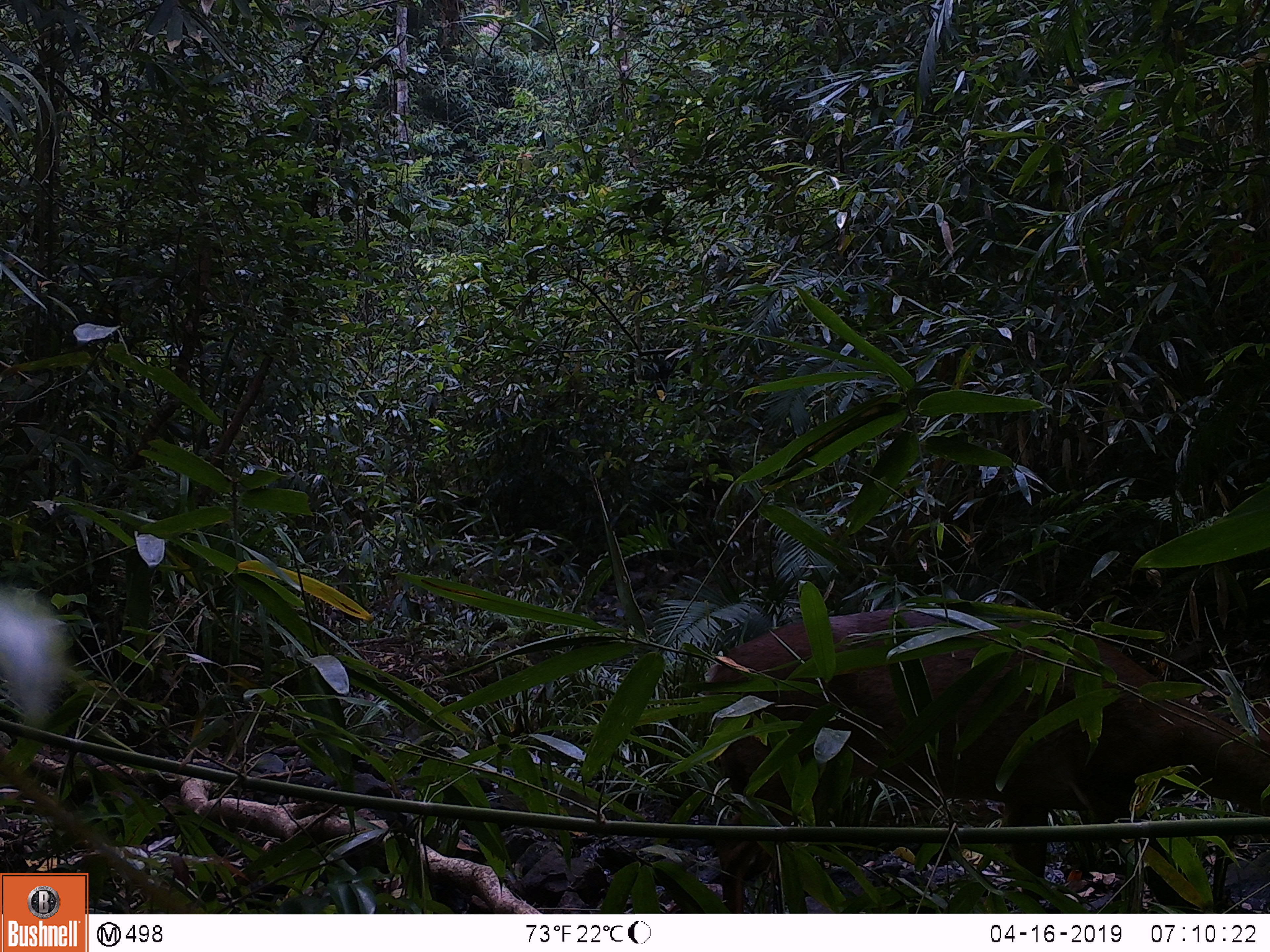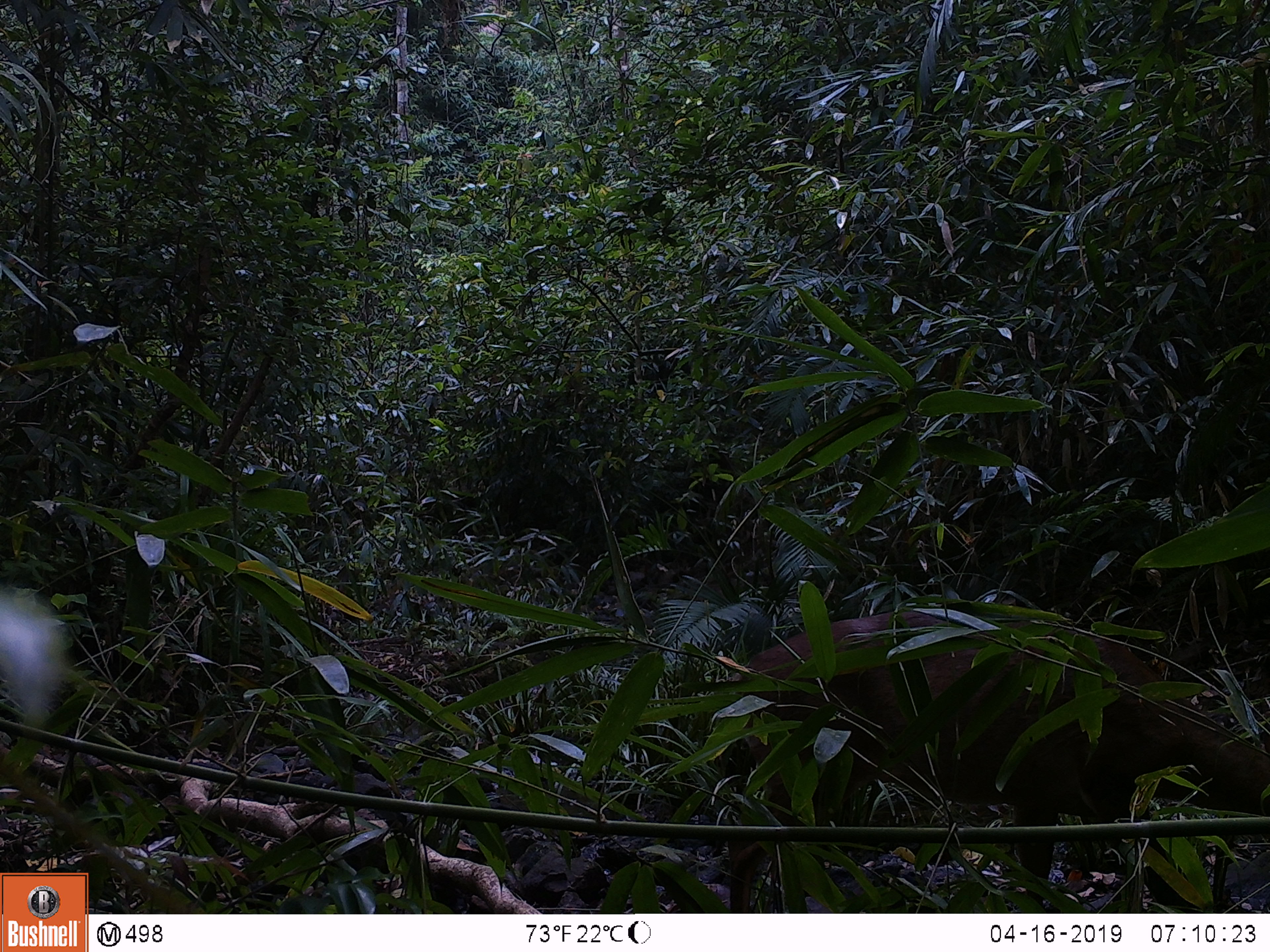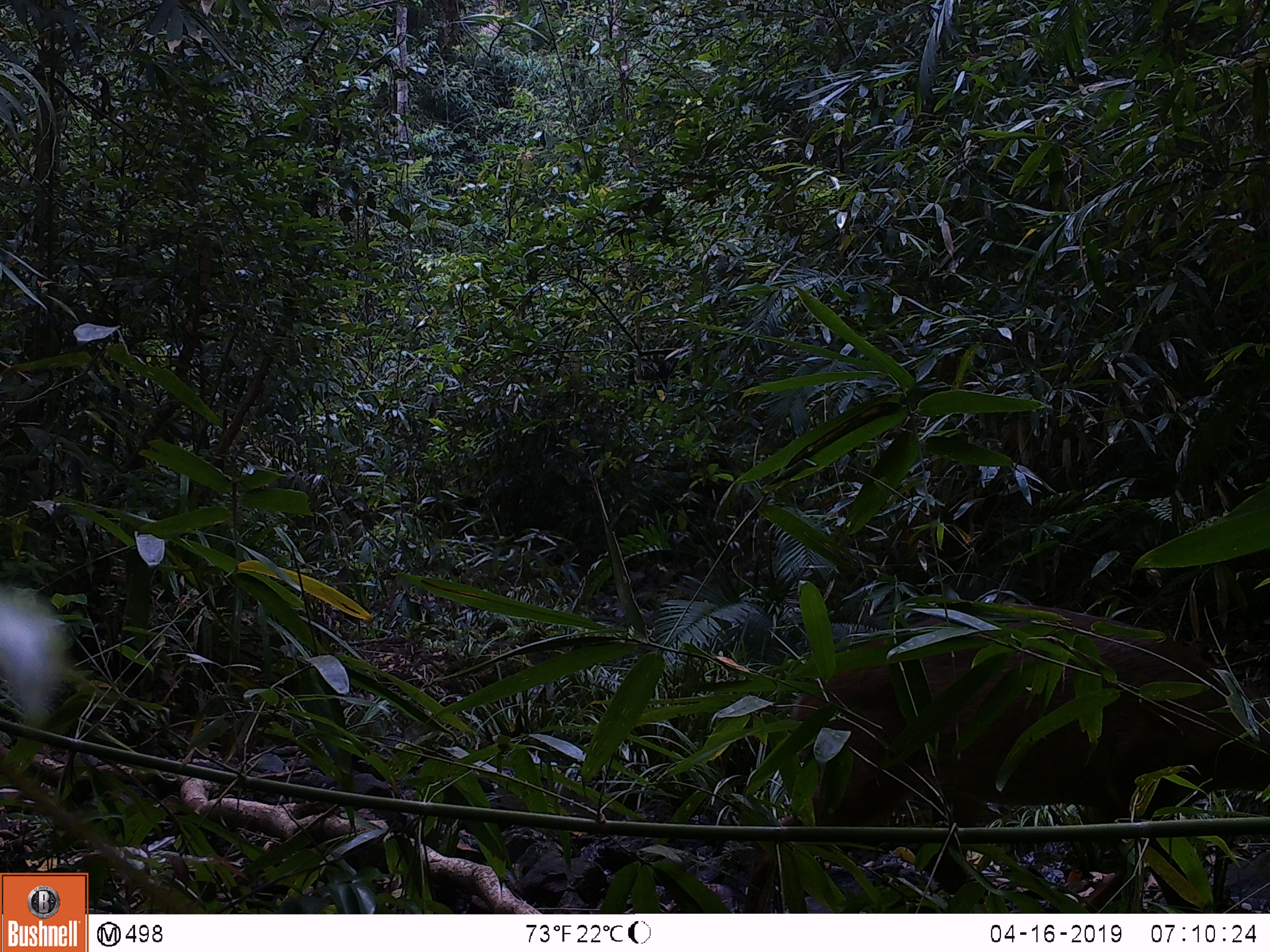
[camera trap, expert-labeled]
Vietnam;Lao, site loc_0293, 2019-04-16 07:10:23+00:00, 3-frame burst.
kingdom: Animalia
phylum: Chordata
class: Mammalia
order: Artiodactyla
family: Cervidae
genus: Muntiacus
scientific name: Muntiacus vuquangensis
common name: large-antlered muntjac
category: large antlered muntjac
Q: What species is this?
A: Large antlered muntjac (large-antlered muntjac) (Muntiacus vuquangensis).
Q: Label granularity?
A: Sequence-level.